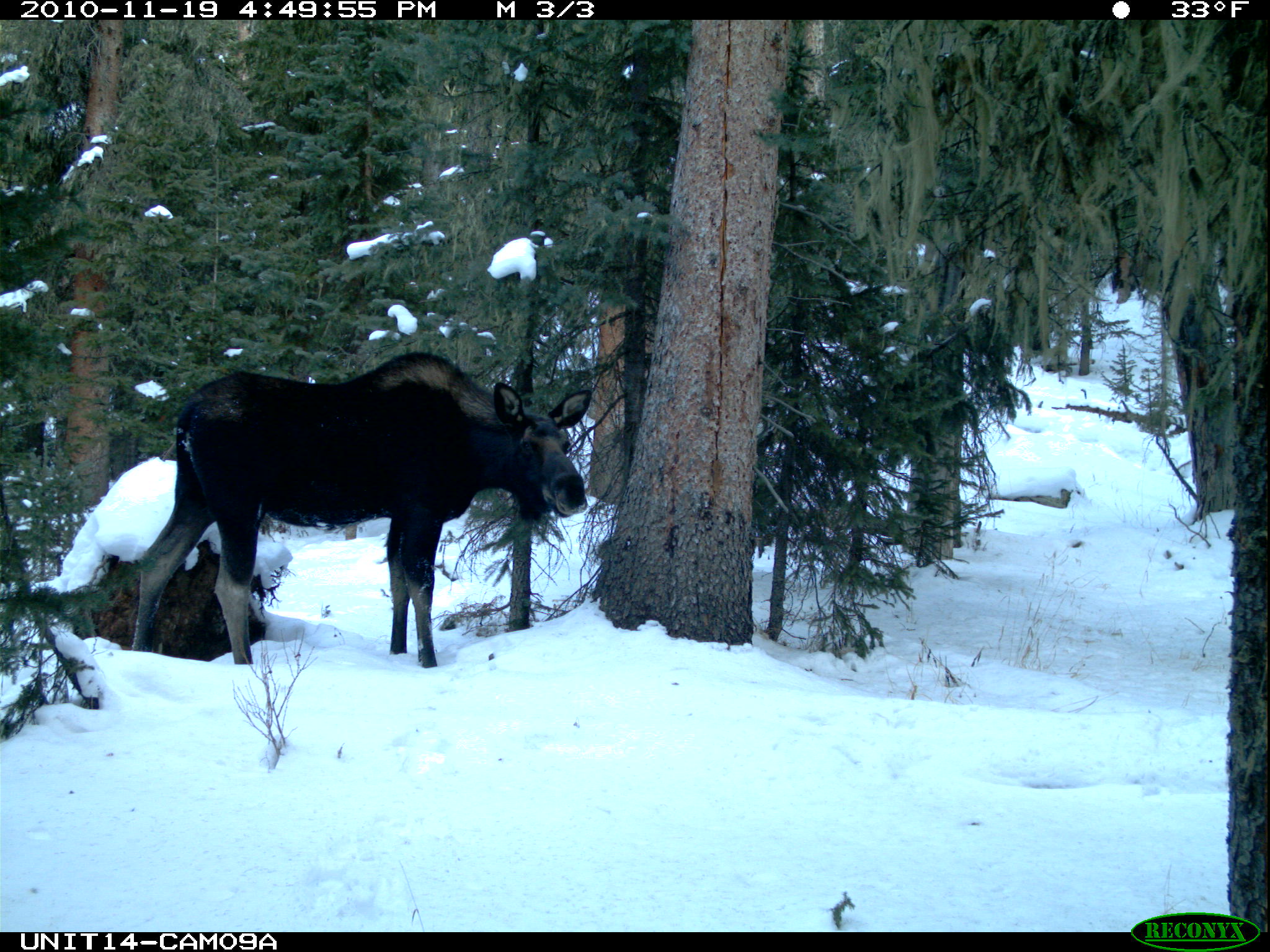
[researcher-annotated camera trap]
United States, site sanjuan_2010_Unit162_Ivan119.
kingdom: Animalia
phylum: Chordata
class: Mammalia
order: Artiodactyla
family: Cervidae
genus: Alces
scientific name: Alces alces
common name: moose